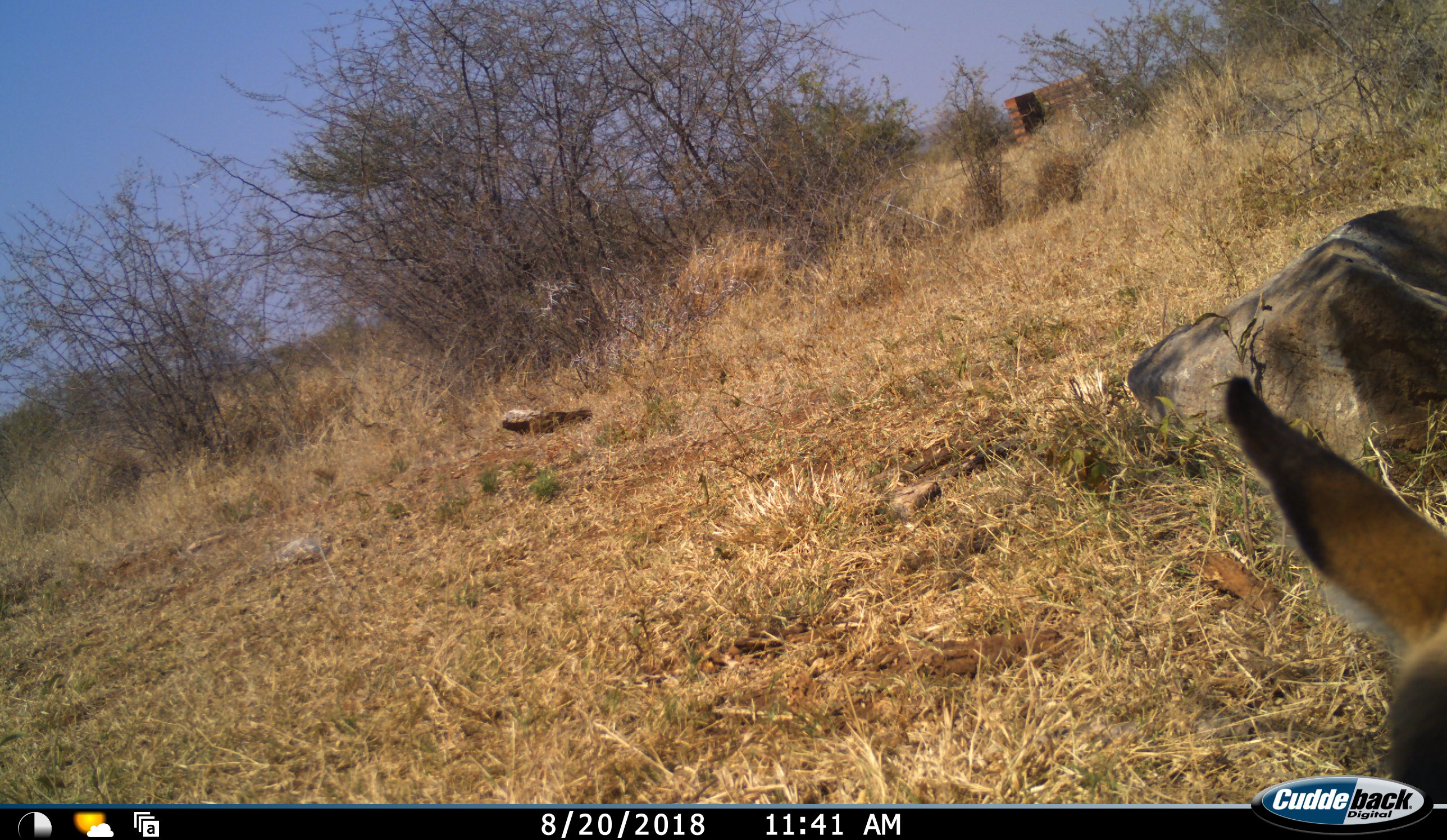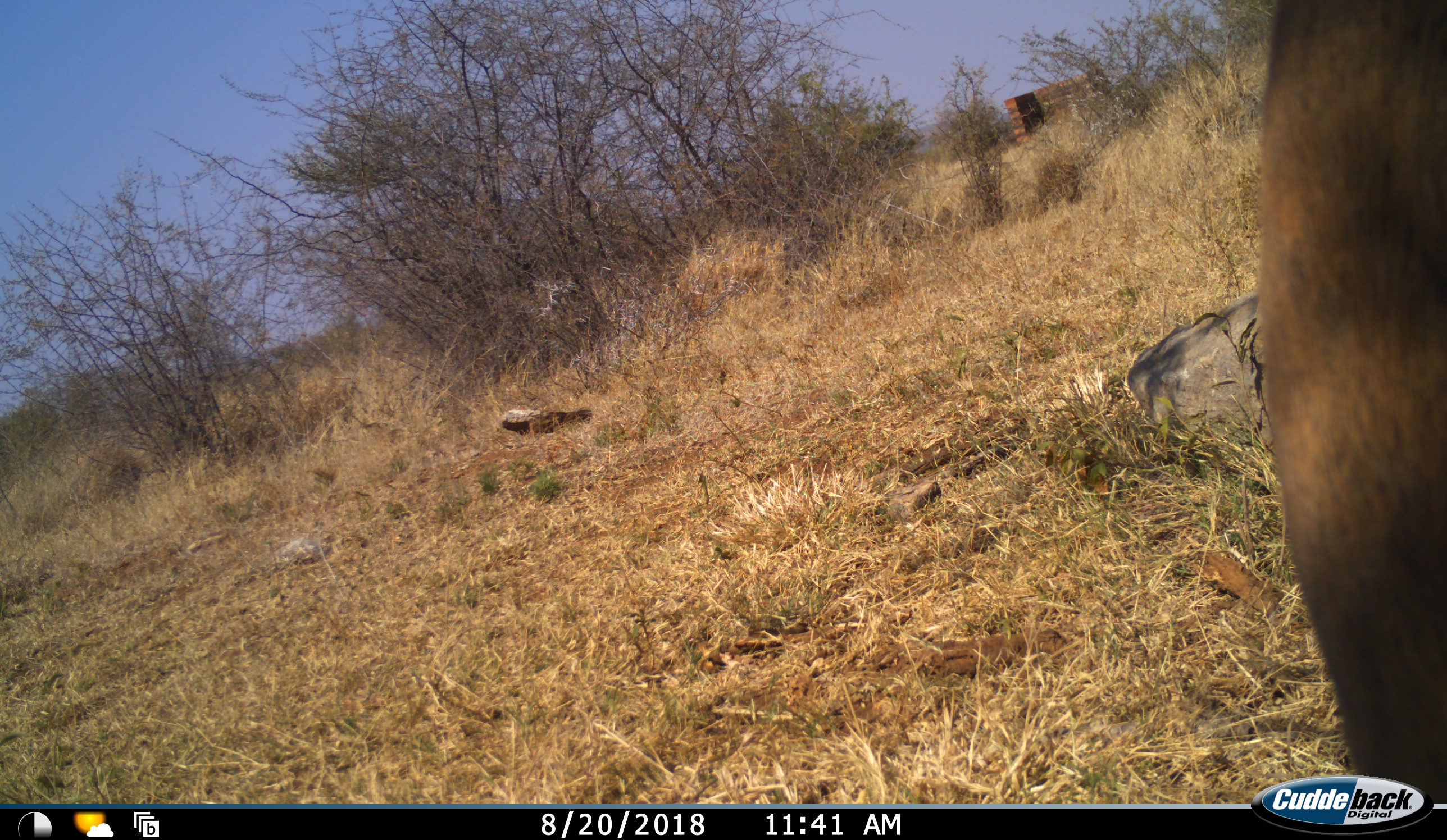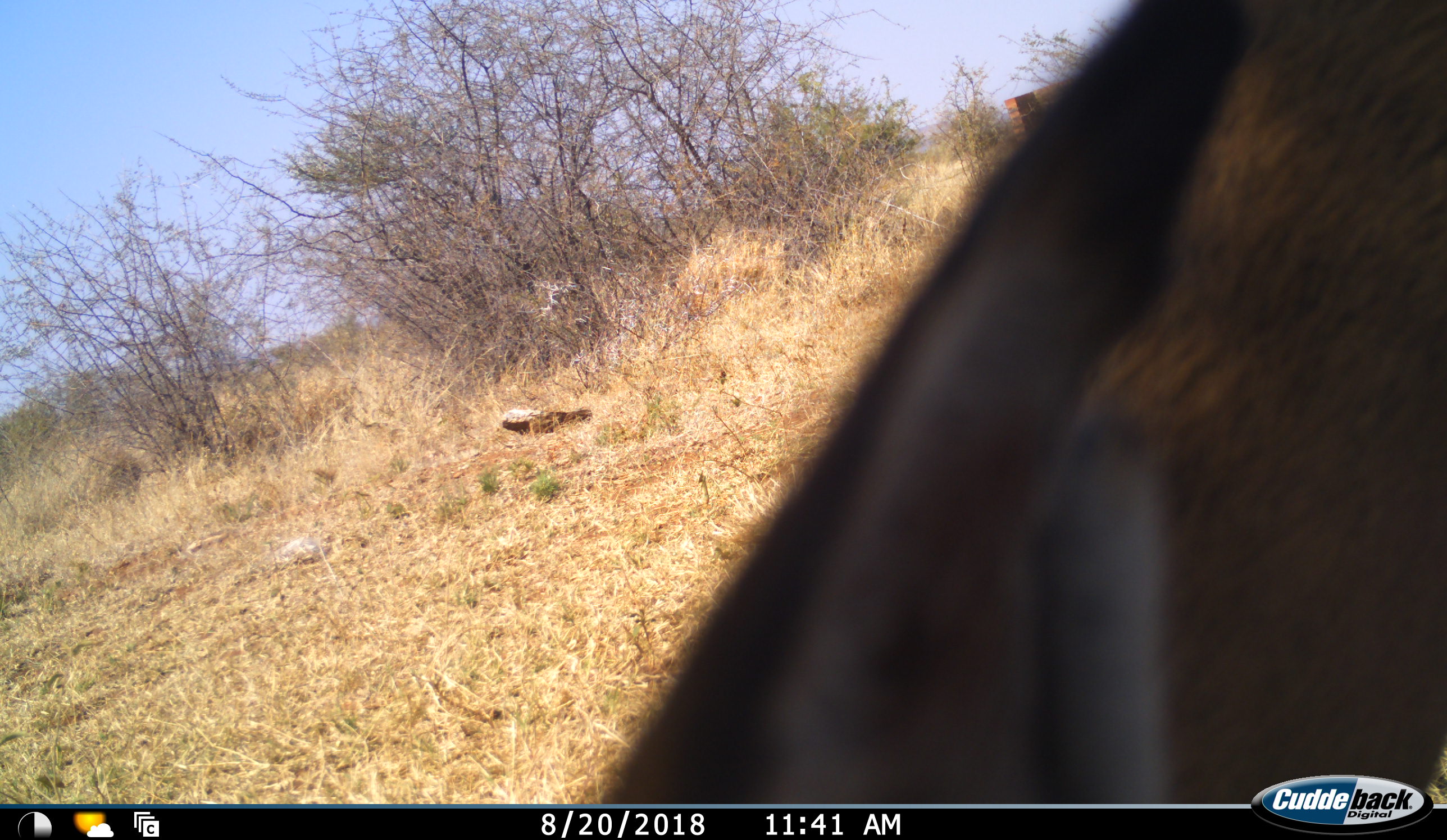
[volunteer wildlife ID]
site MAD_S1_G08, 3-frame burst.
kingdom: Animalia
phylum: Chordata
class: Mammalia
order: Artiodactyla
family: Bovidae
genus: Aepyceros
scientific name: Aepyceros melampus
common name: impala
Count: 1.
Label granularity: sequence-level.